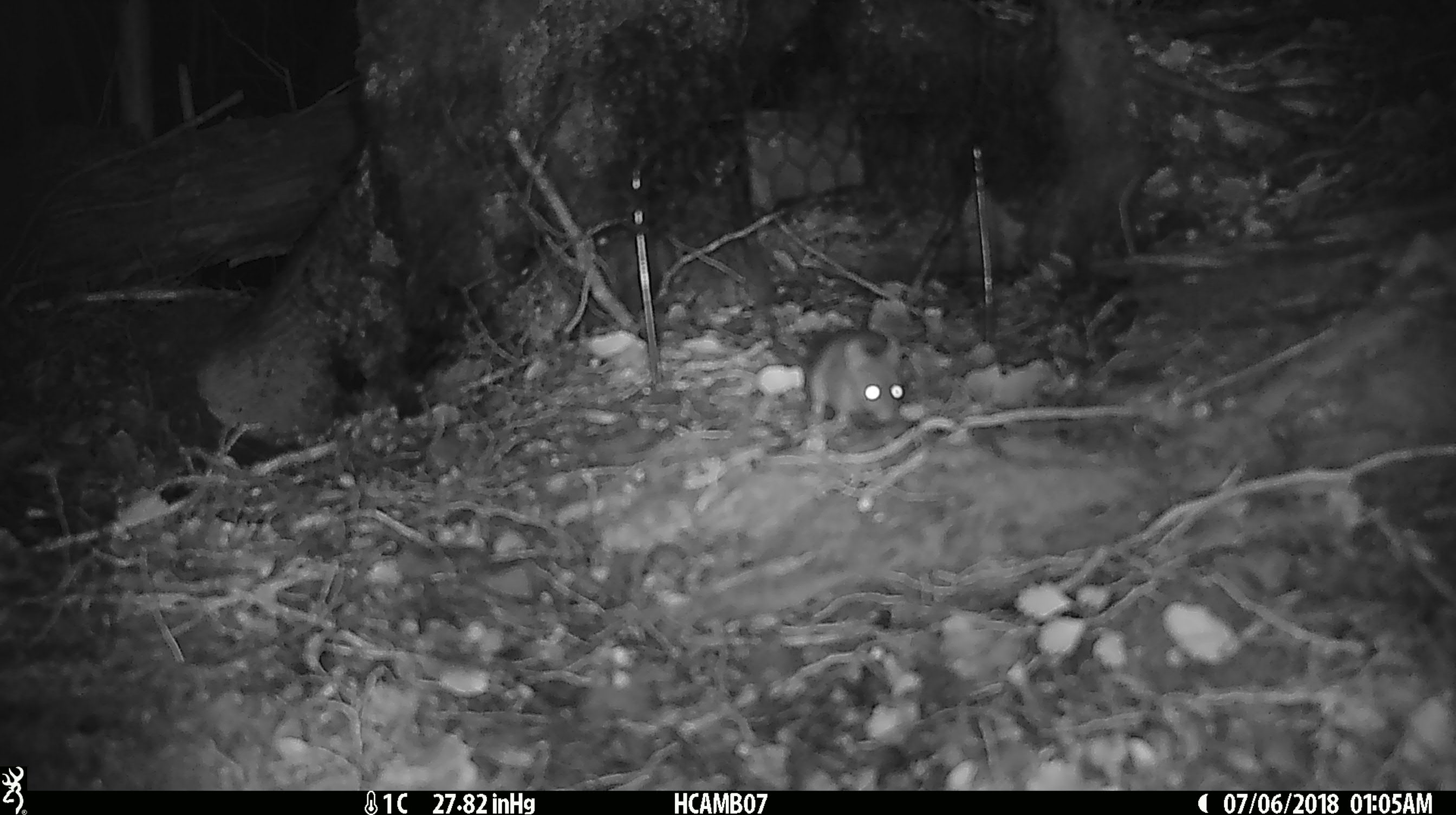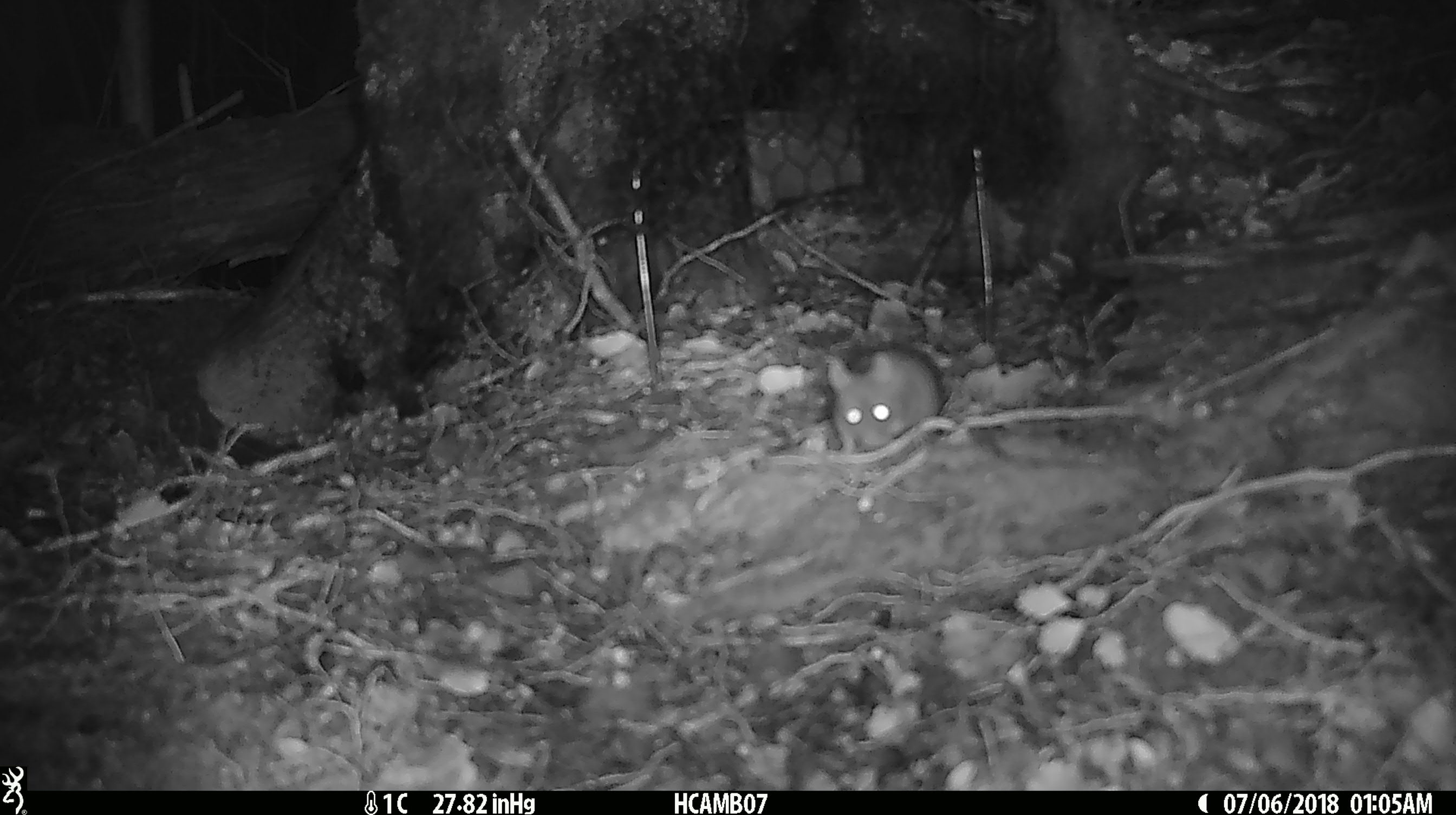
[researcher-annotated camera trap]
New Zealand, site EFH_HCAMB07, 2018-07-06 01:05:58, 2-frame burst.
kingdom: Animalia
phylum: Chordata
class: Mammalia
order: Rodentia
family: Muridae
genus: Mus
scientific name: Mus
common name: mouse